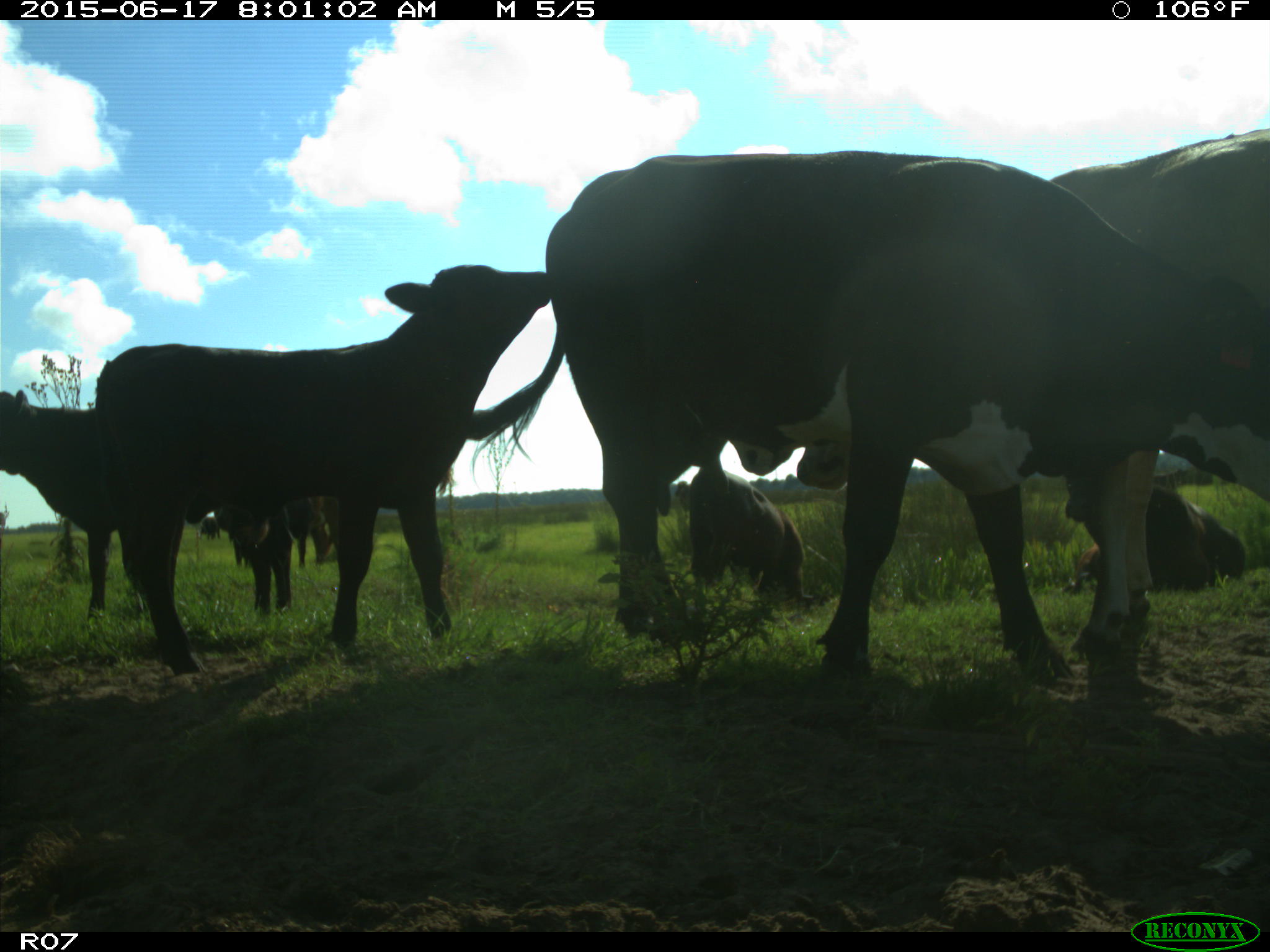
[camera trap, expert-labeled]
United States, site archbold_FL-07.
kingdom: Animalia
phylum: Chordata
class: Mammalia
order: Artiodactyla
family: Bovidae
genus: Bos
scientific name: Bos taurus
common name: domestic cow